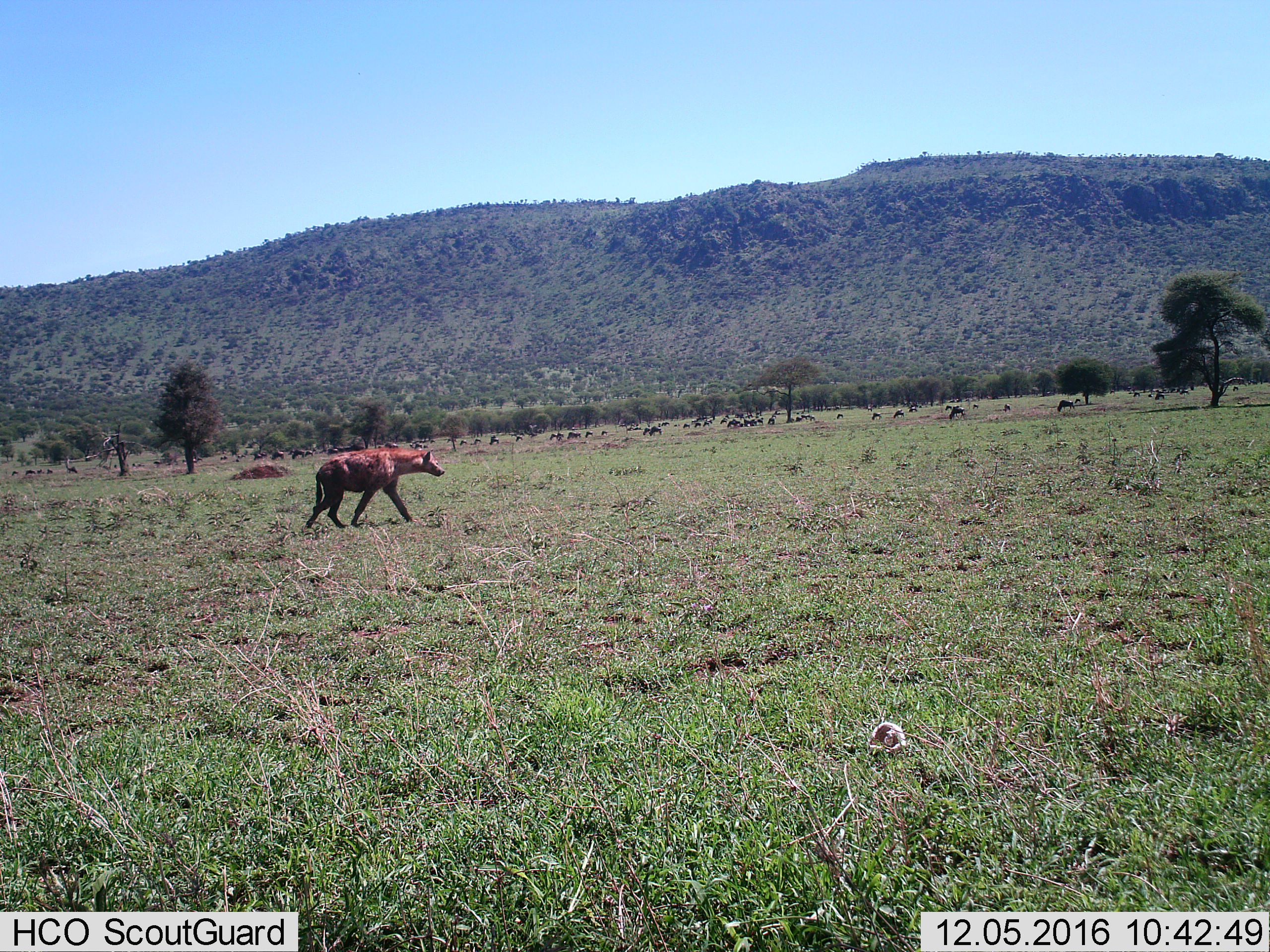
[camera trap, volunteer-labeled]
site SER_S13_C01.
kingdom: Animalia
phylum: Chordata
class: Mammalia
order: Carnivora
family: Hyaenidae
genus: Crocuta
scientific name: Crocuta crocuta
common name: spotted hyena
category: hyenaspotted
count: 1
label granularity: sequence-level